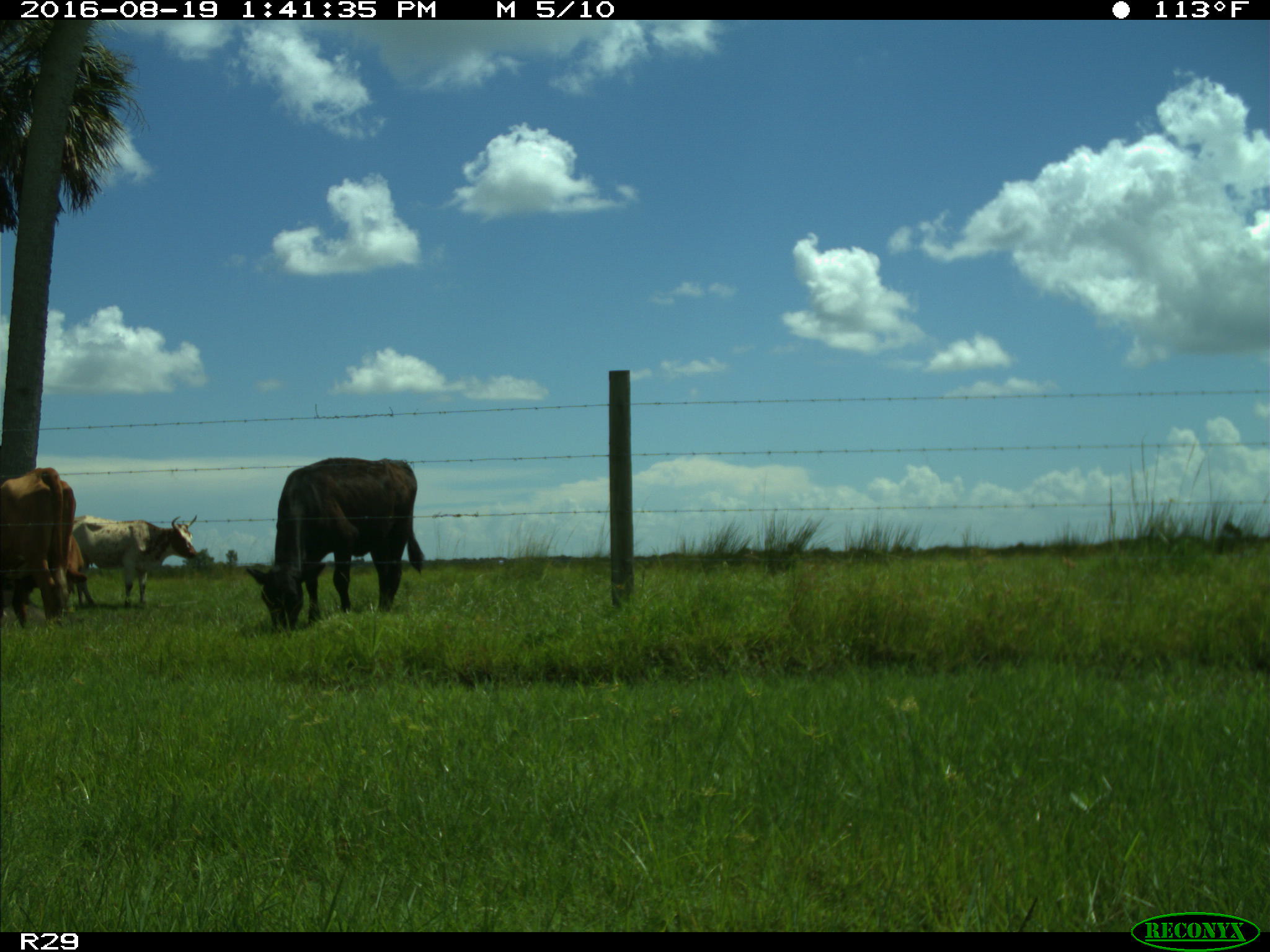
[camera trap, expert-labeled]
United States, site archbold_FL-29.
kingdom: Animalia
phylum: Chordata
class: Mammalia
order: Artiodactyla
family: Bovidae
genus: Bos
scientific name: Bos taurus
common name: domestic cow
Bos taurus (domestic cow).